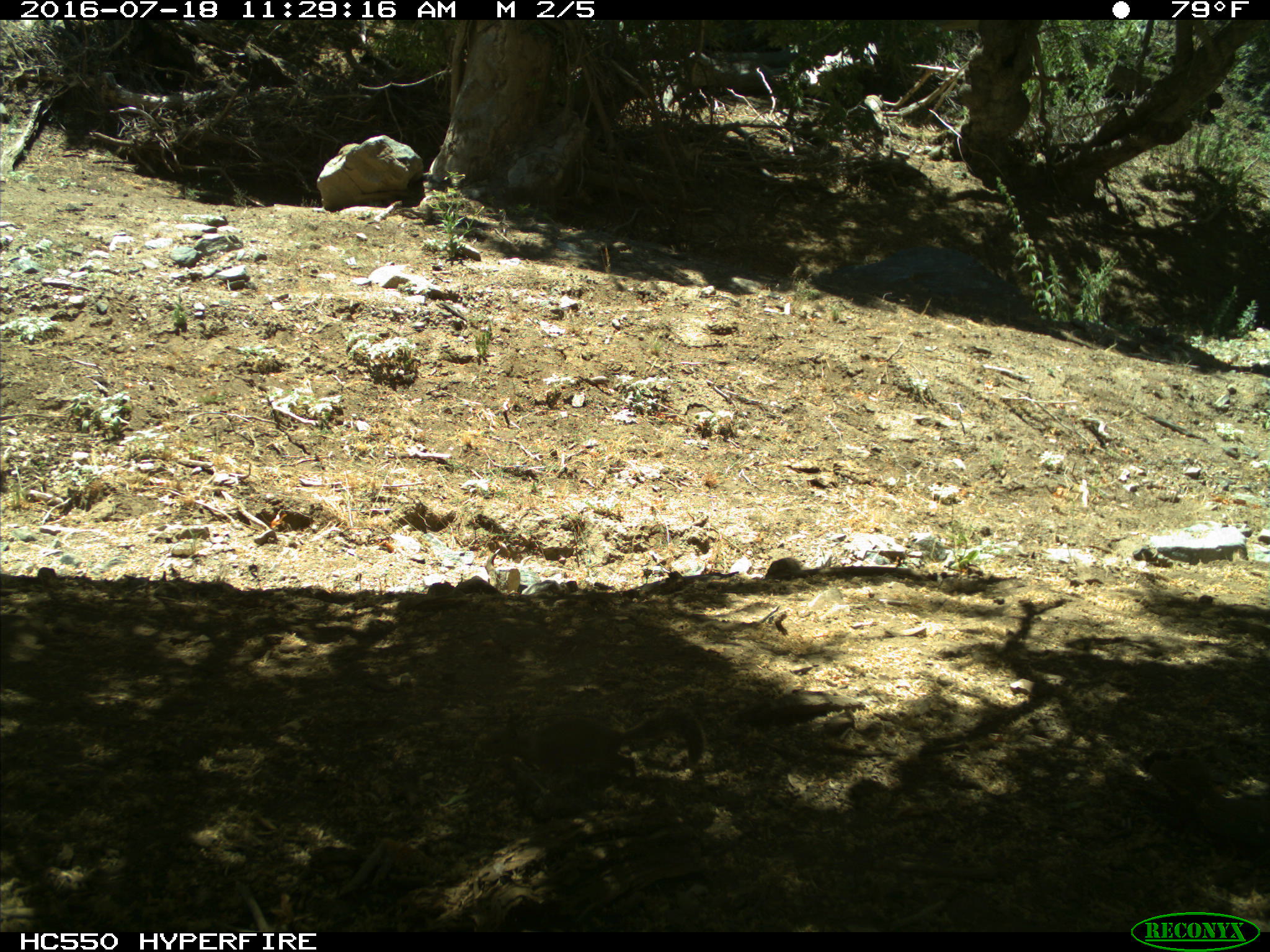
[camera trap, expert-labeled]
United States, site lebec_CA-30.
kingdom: Animalia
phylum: Chordata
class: Mammalia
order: Rodentia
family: Sciuridae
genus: Otospermophilus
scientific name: Otospermophilus beecheyi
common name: california ground squirrel